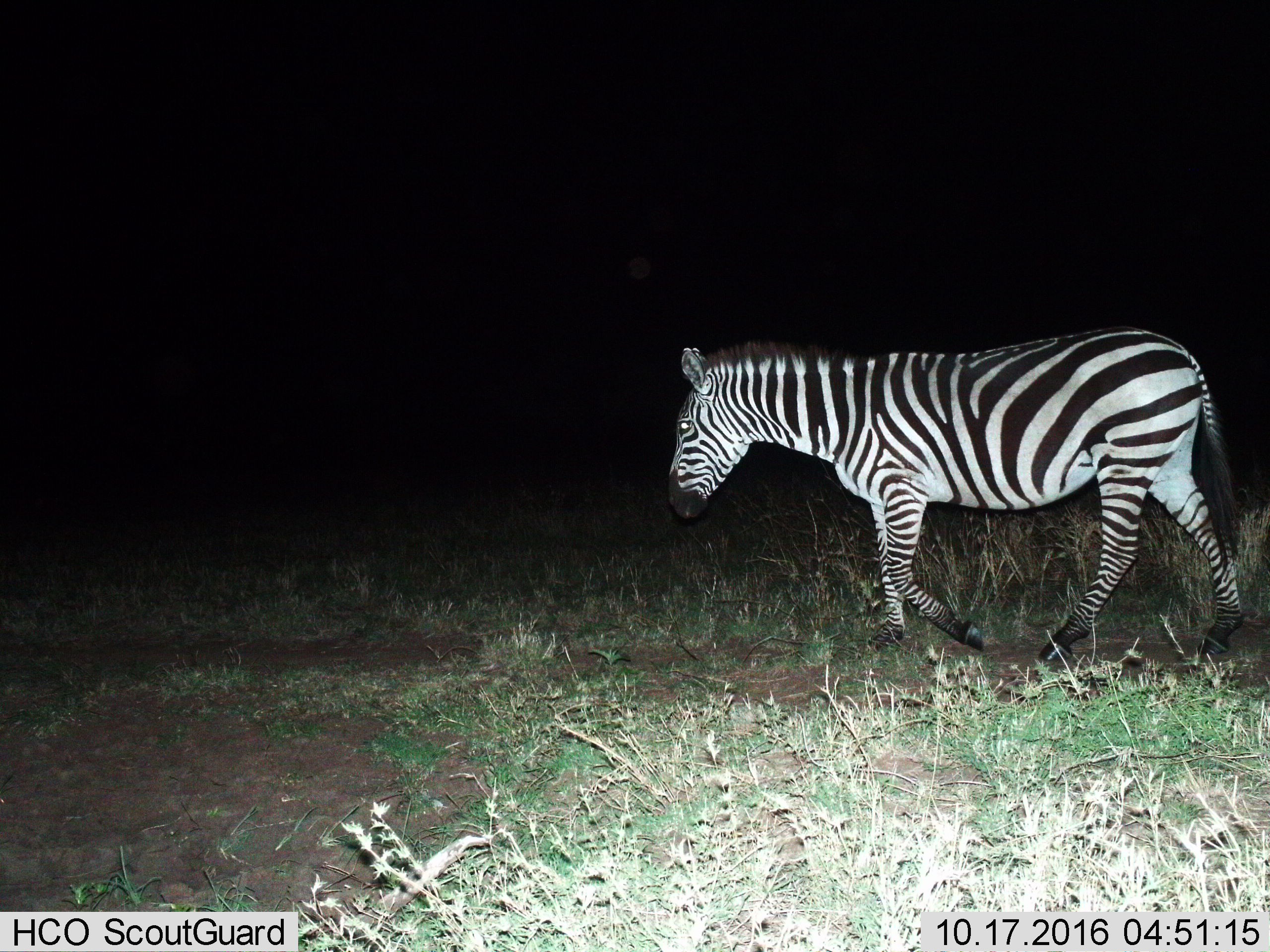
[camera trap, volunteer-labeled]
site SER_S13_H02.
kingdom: Animalia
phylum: Chordata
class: Mammalia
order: Perissodactyla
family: Equidae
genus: Equus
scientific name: Equus quagga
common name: plains zebra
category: zebraplains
Zebraplains (plains zebra) (Equus quagga), count 1. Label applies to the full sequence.